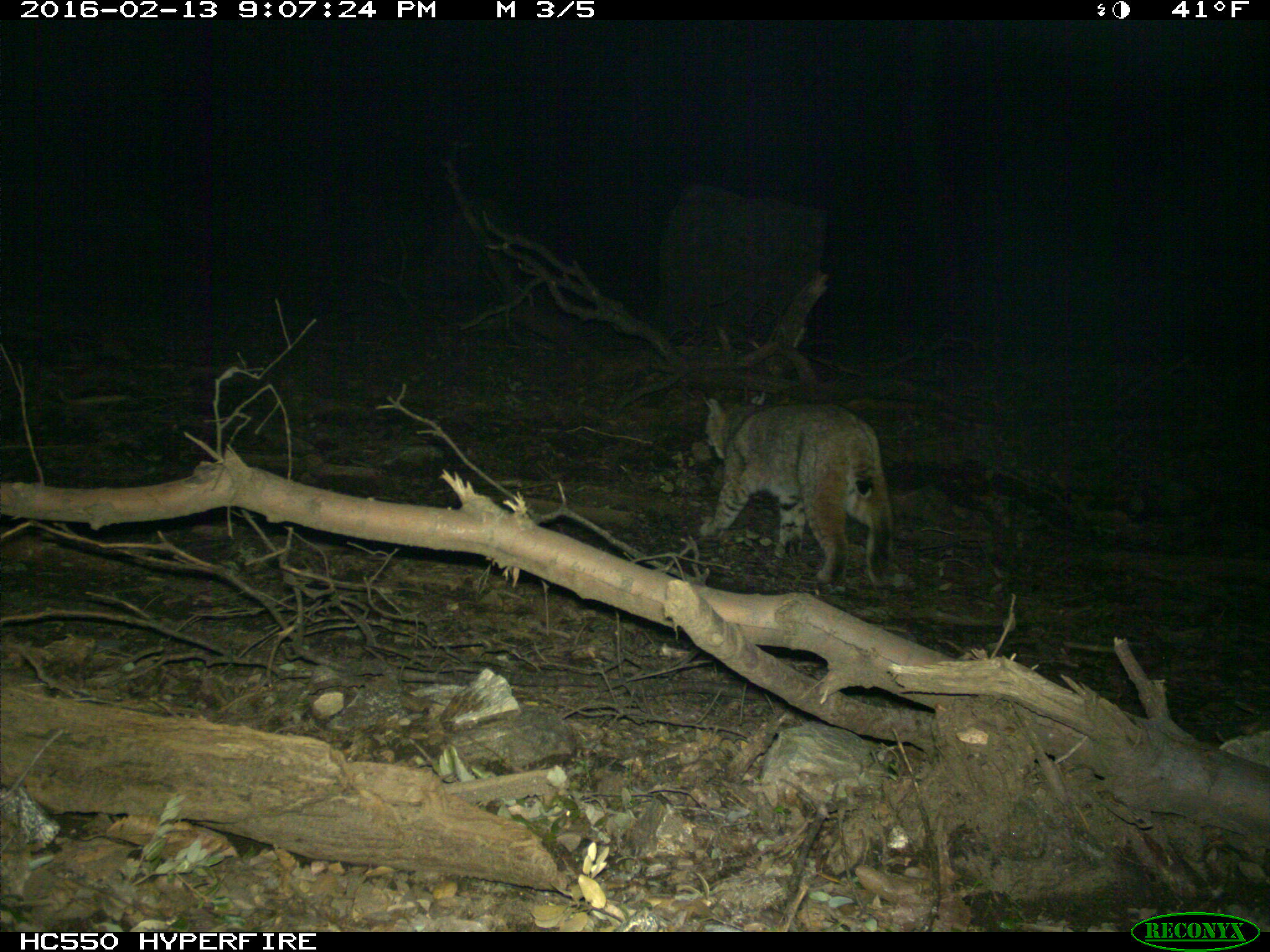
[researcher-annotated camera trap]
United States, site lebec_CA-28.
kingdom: Animalia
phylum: Chordata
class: Mammalia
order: Carnivora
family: Felidae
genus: Lynx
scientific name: Lynx rufus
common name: bobcat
Lynx rufus (bobcat).